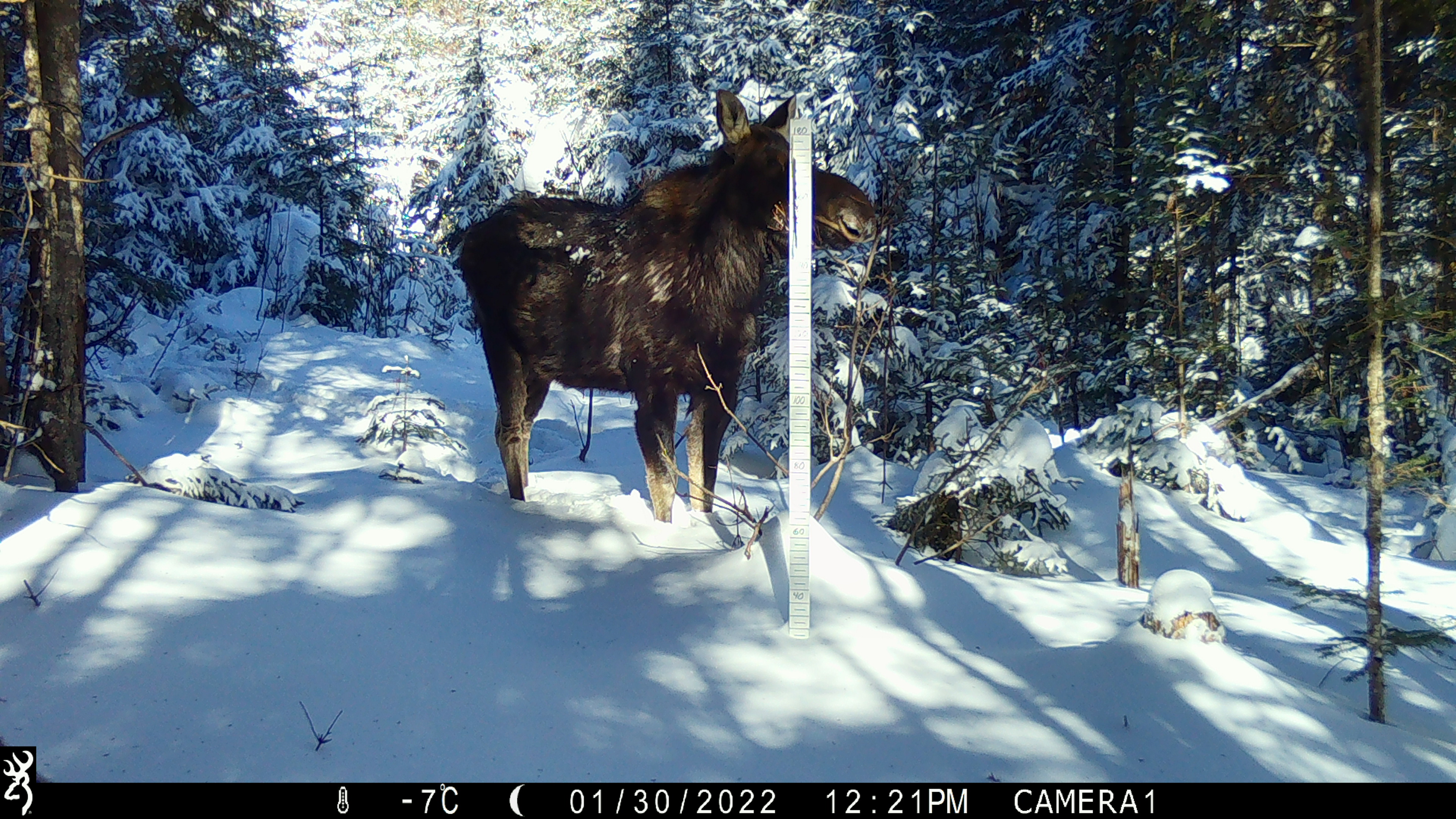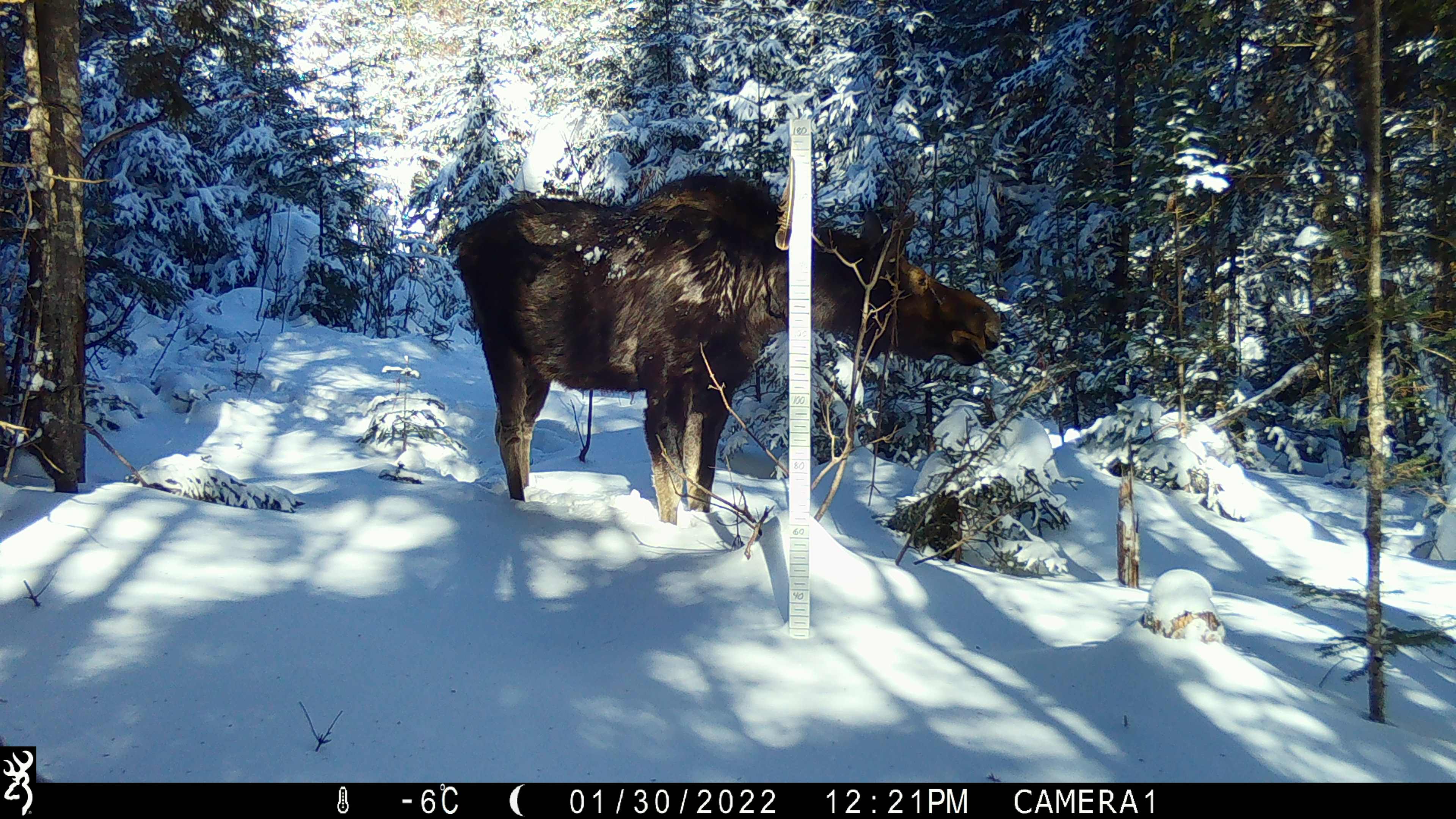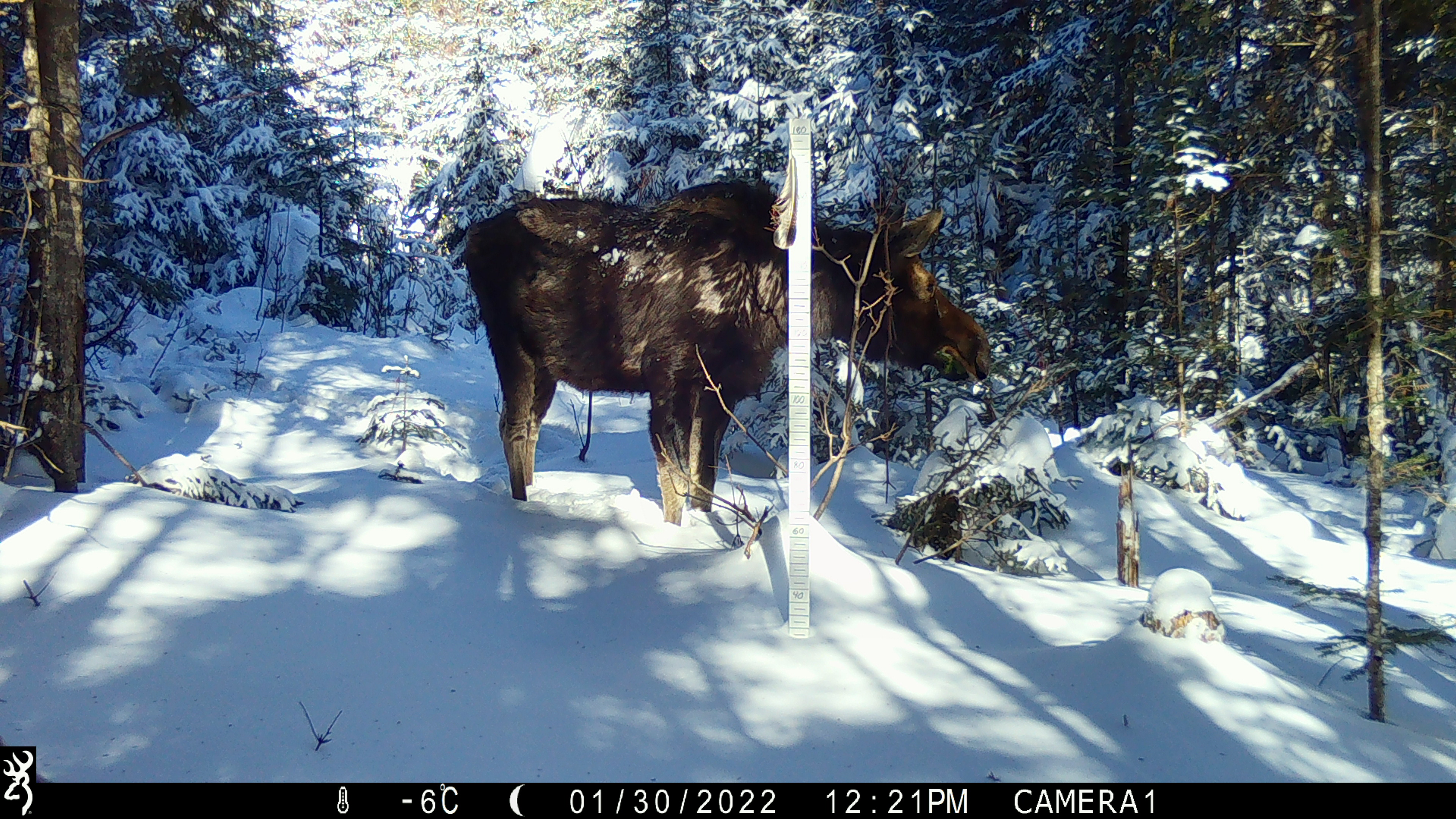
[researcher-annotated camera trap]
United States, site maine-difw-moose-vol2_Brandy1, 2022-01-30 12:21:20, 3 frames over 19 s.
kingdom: Animalia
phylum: Chordata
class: Mammalia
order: Artiodactyla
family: Cervidae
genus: Alces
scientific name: Alces alces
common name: moose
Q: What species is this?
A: Moose (Alces alces).